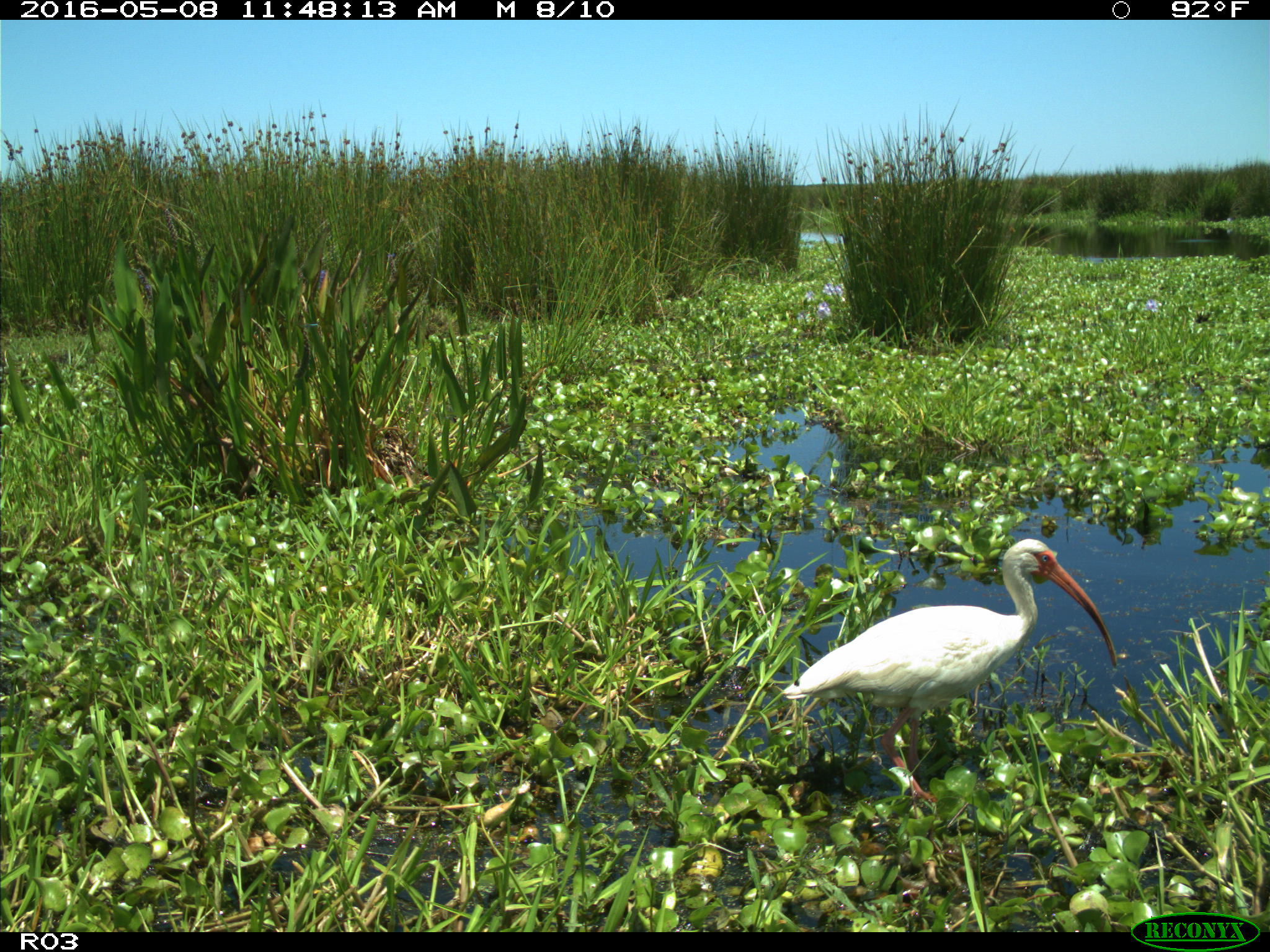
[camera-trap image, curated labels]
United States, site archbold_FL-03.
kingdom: Animalia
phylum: Chordata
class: Aves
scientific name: Aves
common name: birds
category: unidentified bird